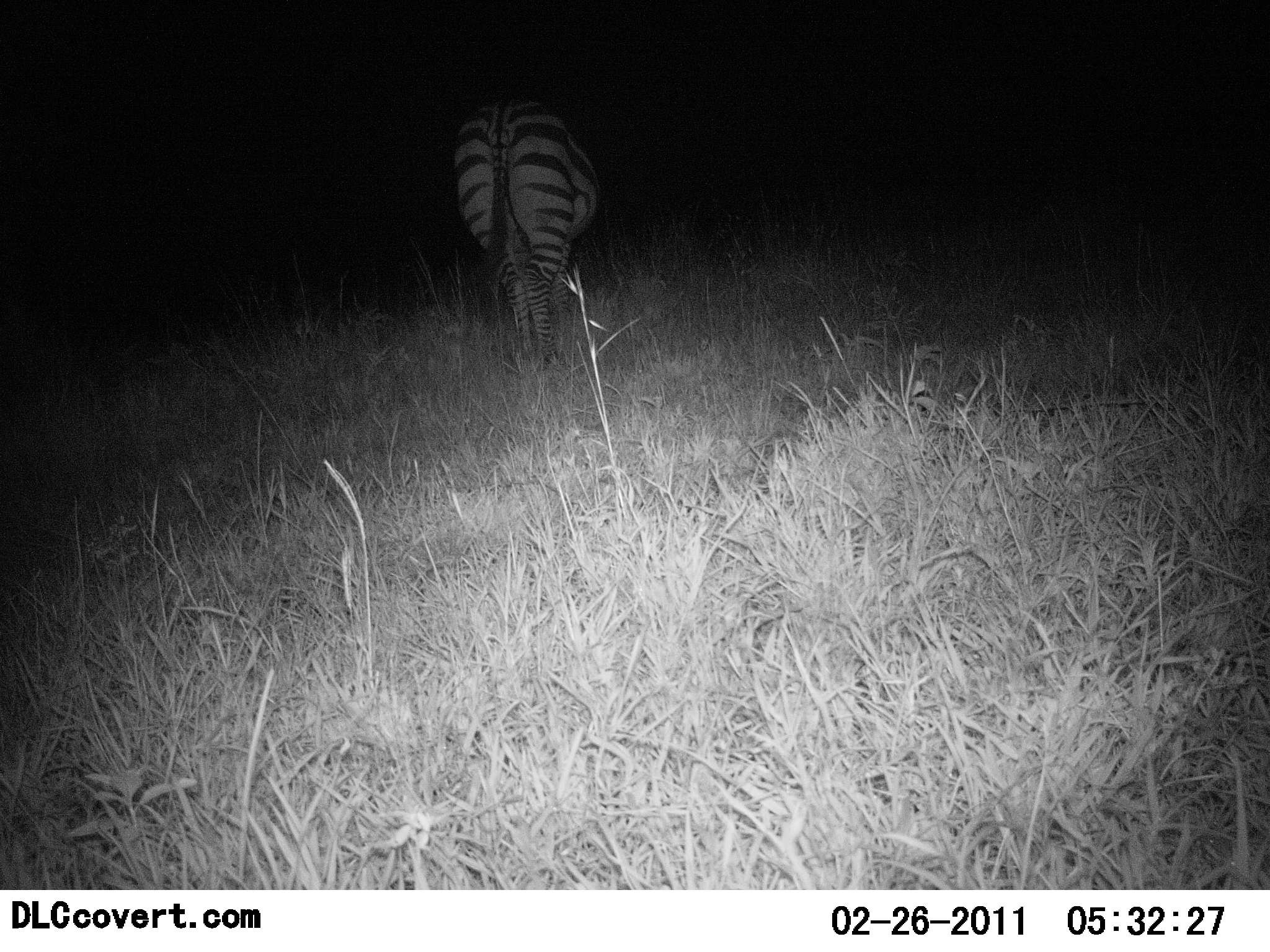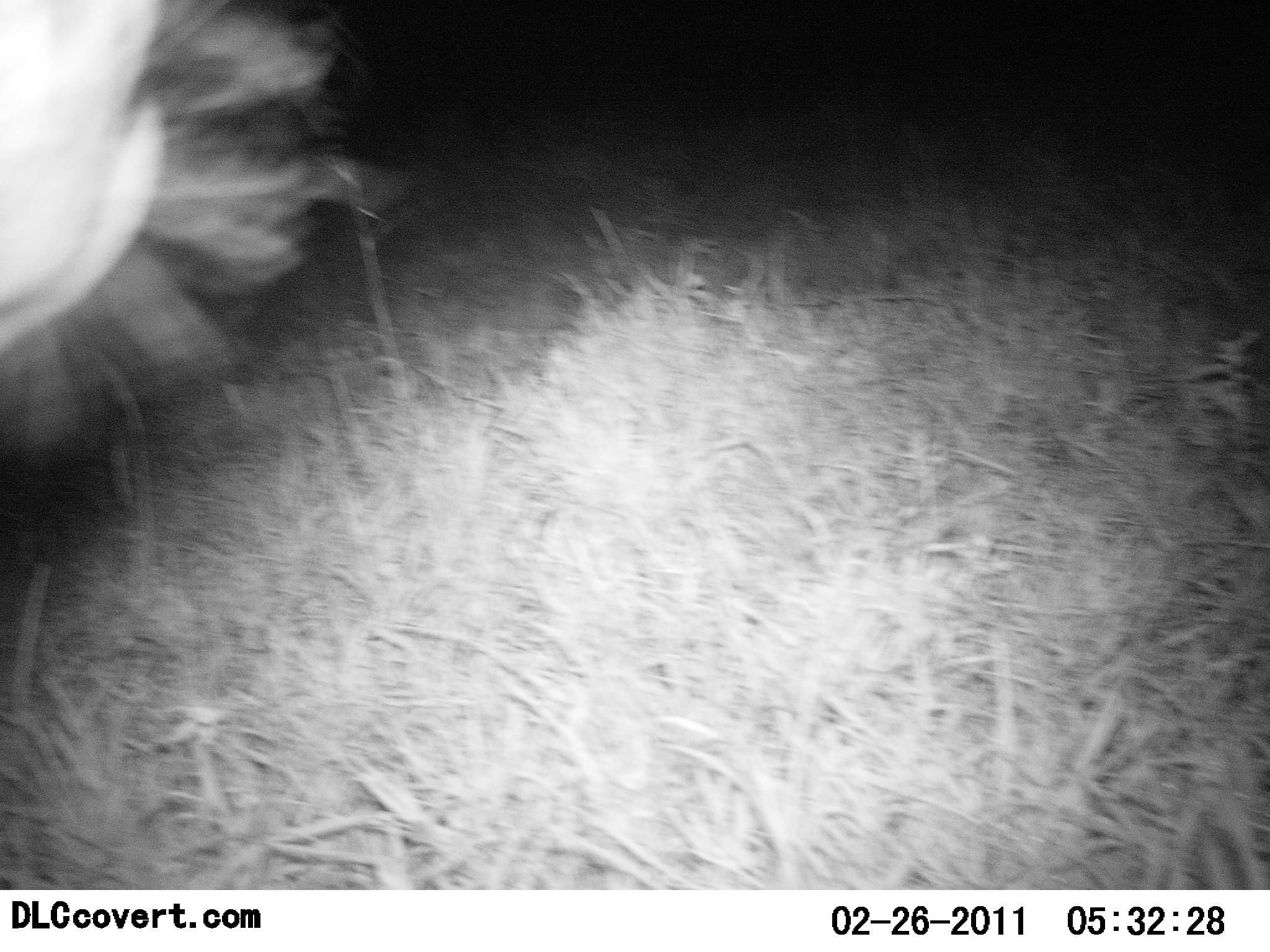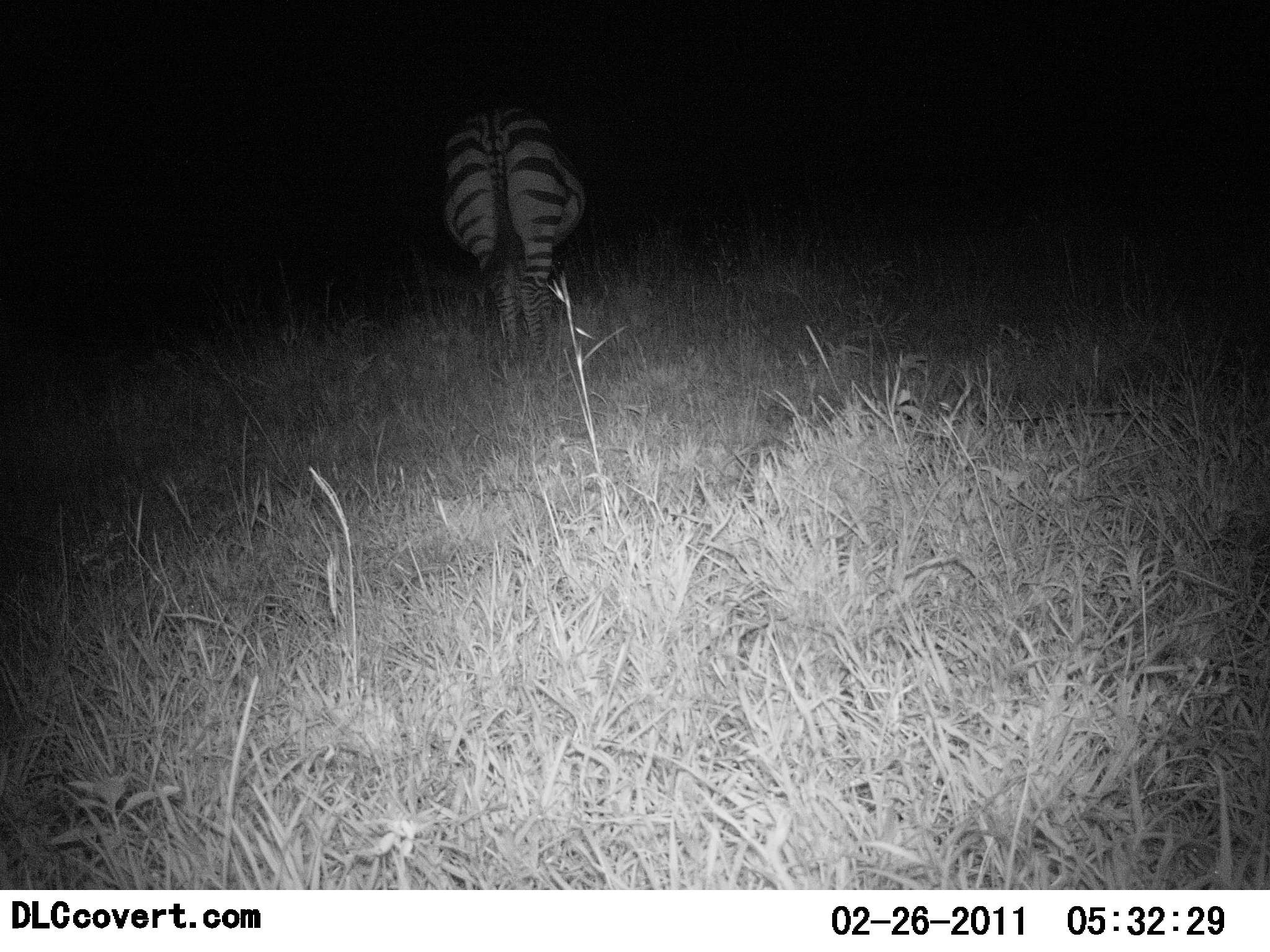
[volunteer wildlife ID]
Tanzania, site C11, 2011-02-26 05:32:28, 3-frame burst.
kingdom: Animalia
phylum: Chordata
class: Mammalia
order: Perissodactyla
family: Equidae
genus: Equus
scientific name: Equus quagga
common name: plains zebra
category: zebra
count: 1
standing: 50%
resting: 0%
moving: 42%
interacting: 0%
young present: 0%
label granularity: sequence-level